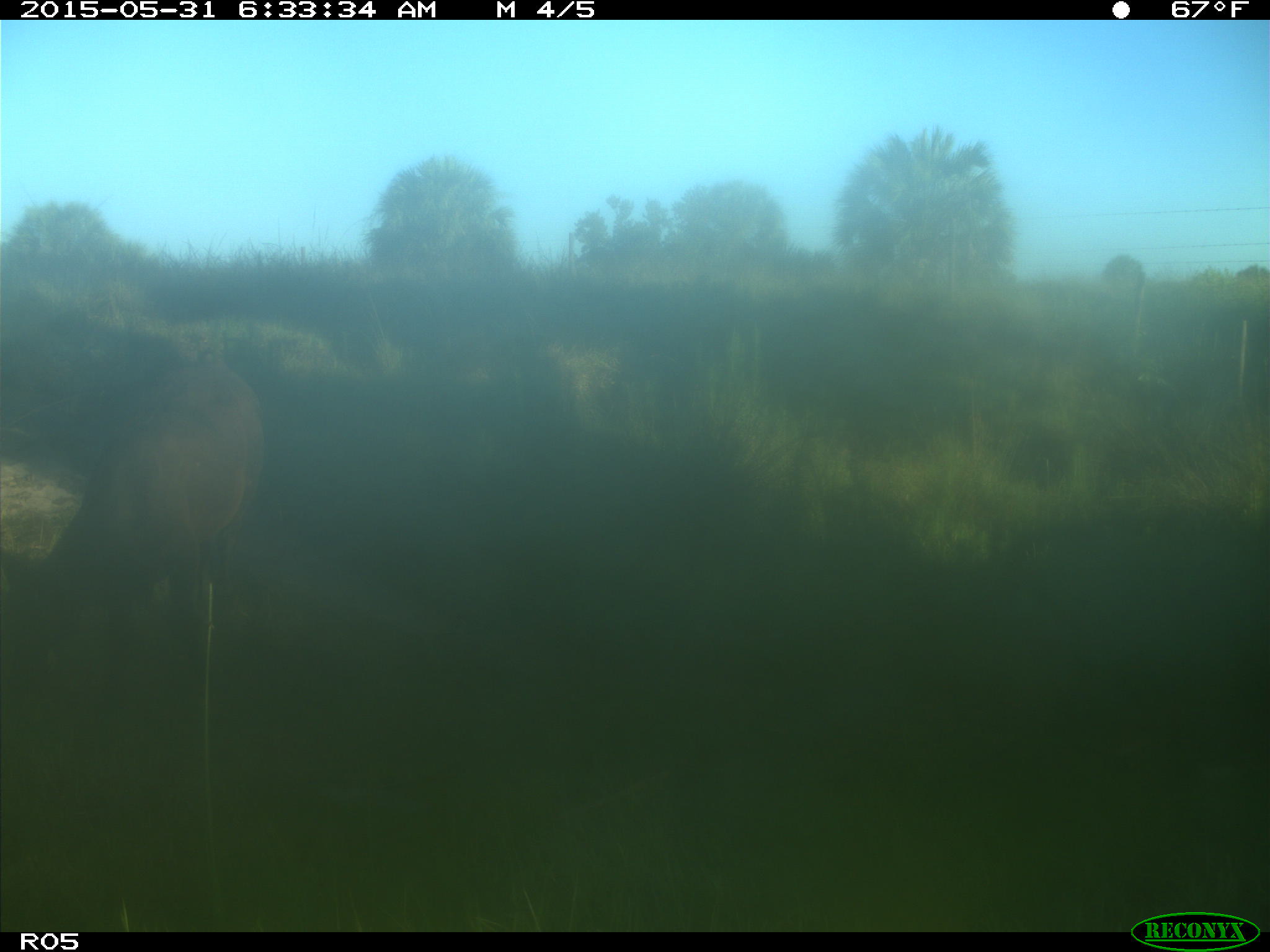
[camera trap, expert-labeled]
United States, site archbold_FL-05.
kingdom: Animalia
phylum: Chordata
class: Mammalia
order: Artiodactyla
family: Bovidae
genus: Bos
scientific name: Bos taurus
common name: domestic cow